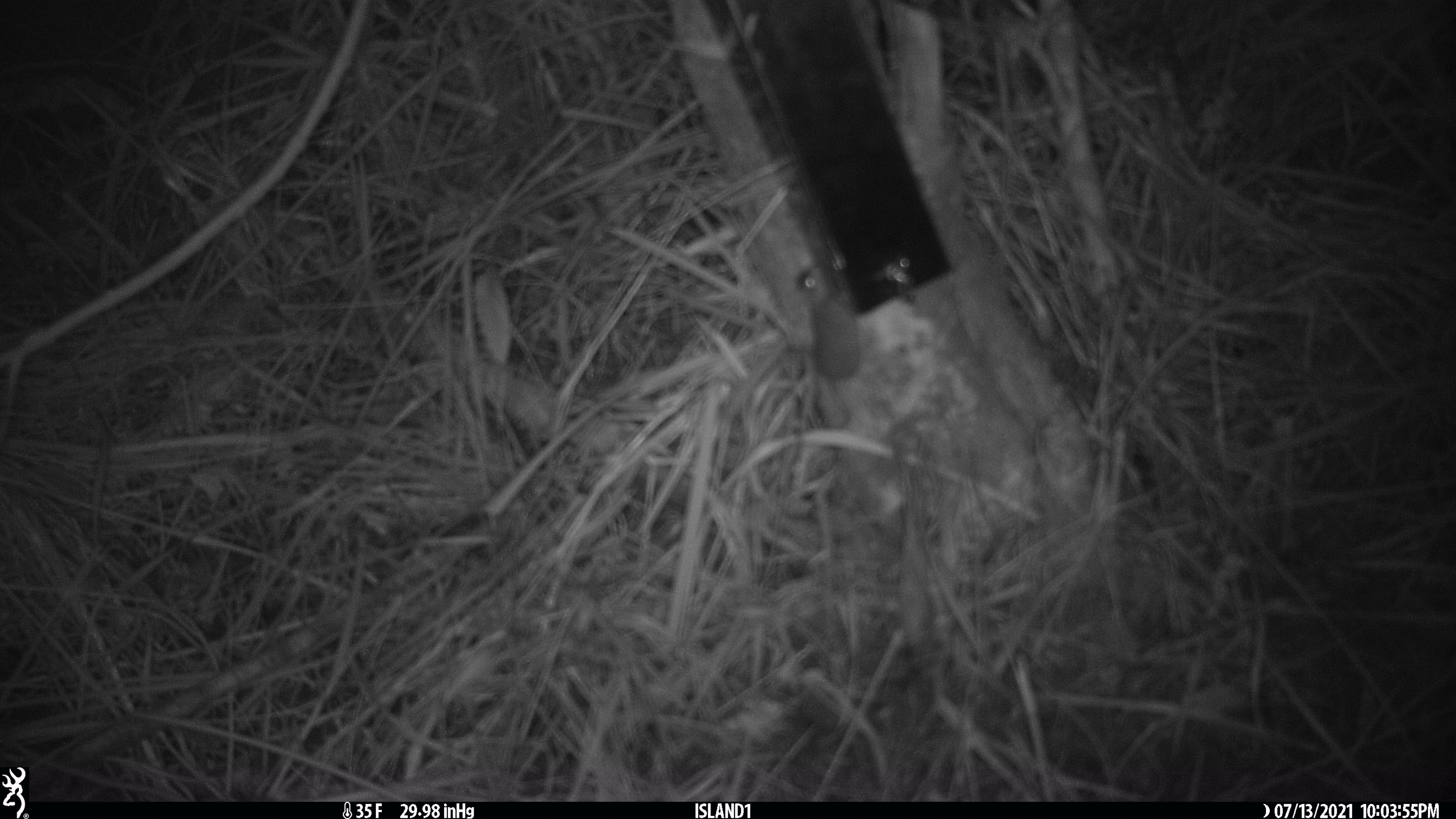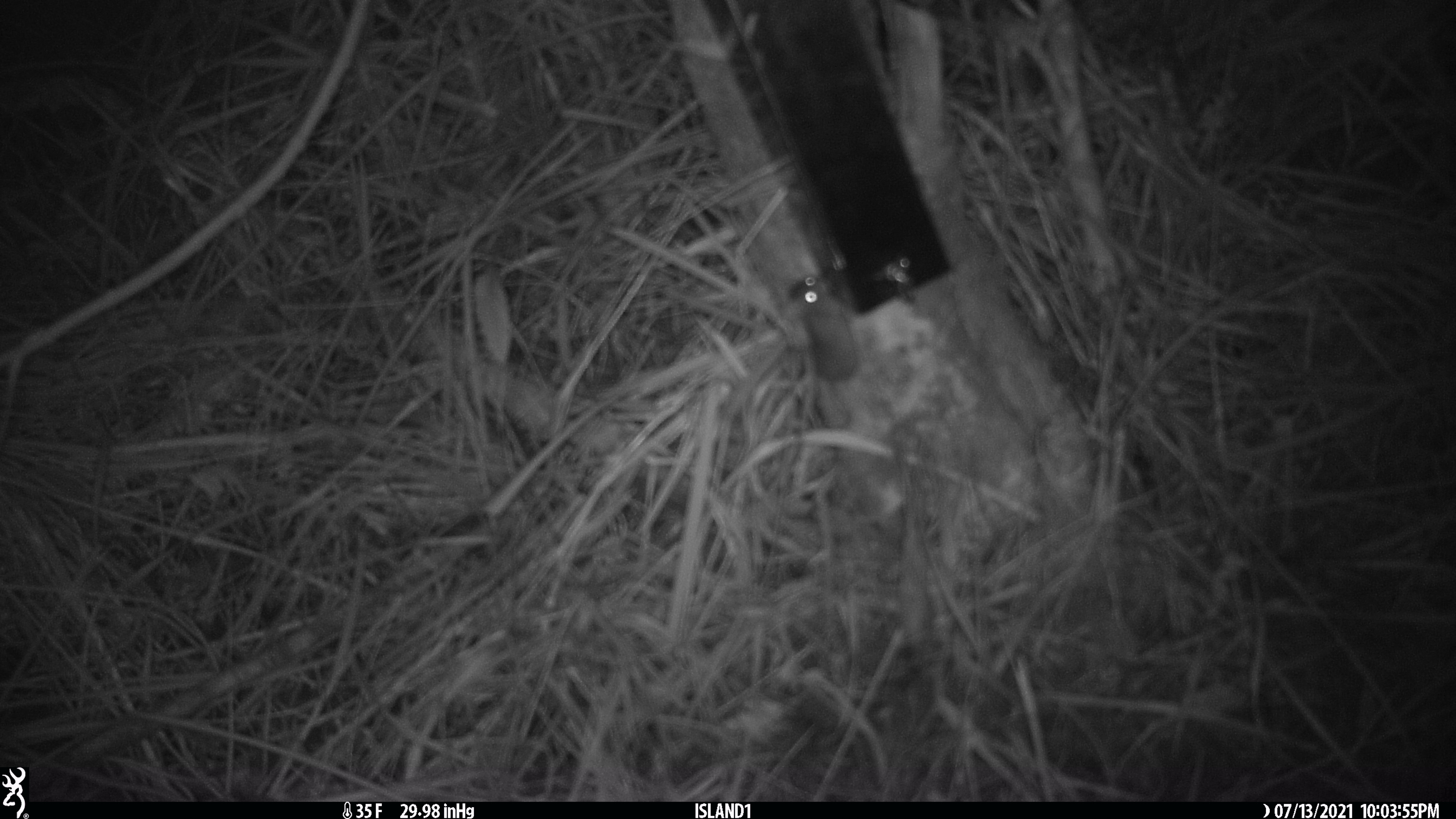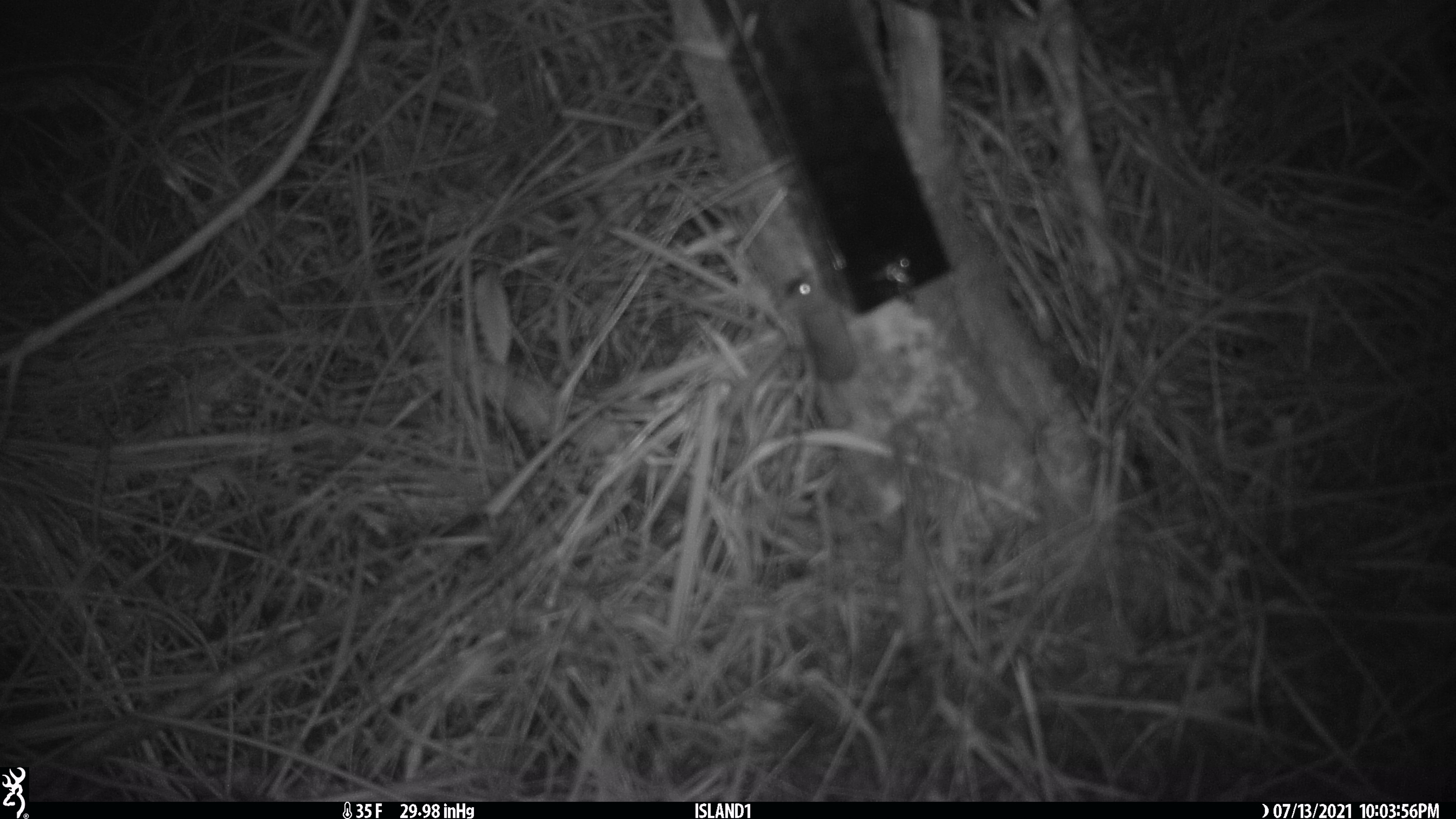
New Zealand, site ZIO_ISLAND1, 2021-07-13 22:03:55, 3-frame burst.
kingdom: Animalia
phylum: Chordata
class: Mammalia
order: Rodentia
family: Muridae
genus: Mus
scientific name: Mus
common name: mouse